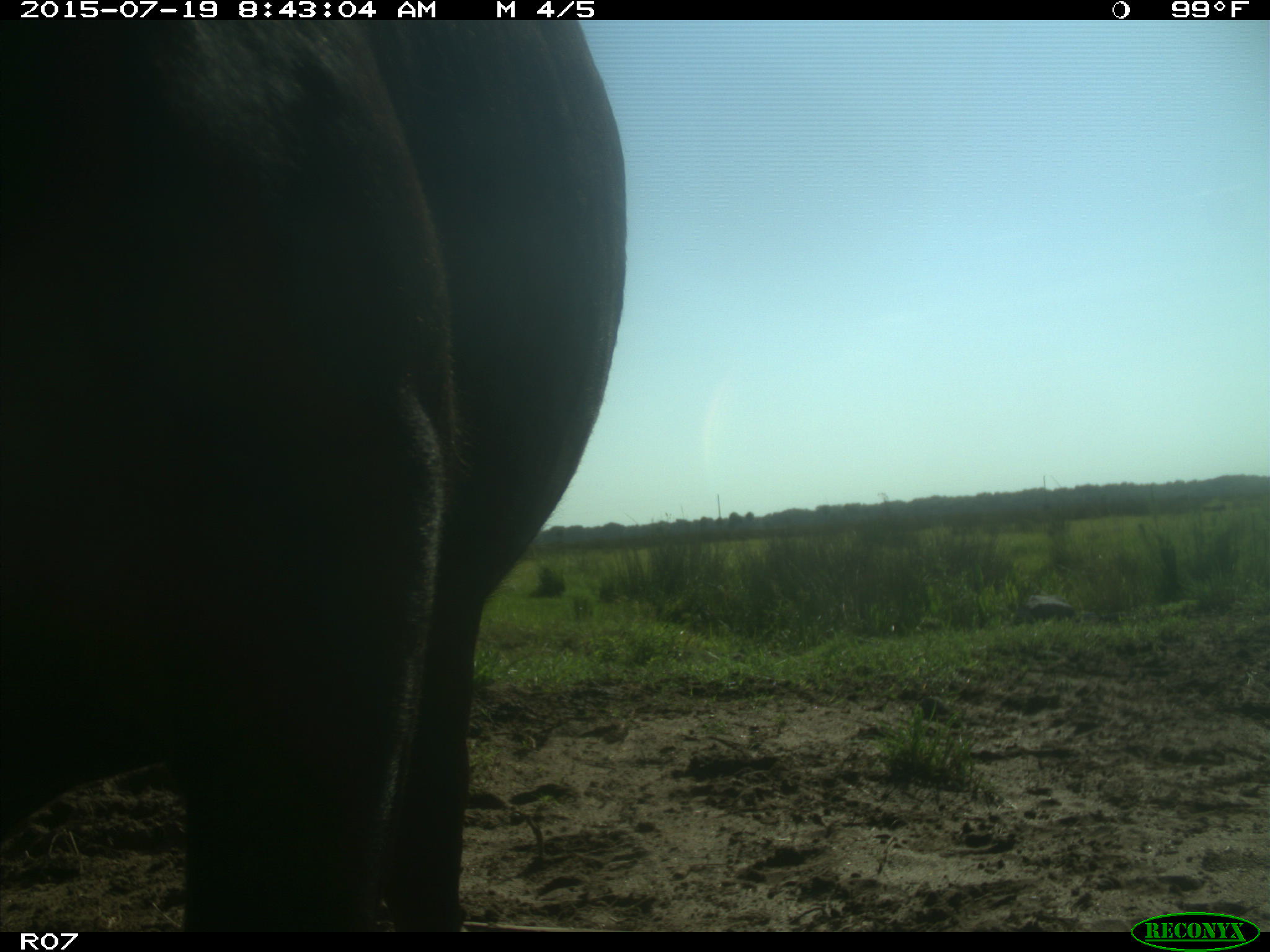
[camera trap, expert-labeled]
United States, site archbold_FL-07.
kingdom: Animalia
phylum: Chordata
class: Mammalia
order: Artiodactyla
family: Bovidae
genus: Bos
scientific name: Bos taurus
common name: domestic cow